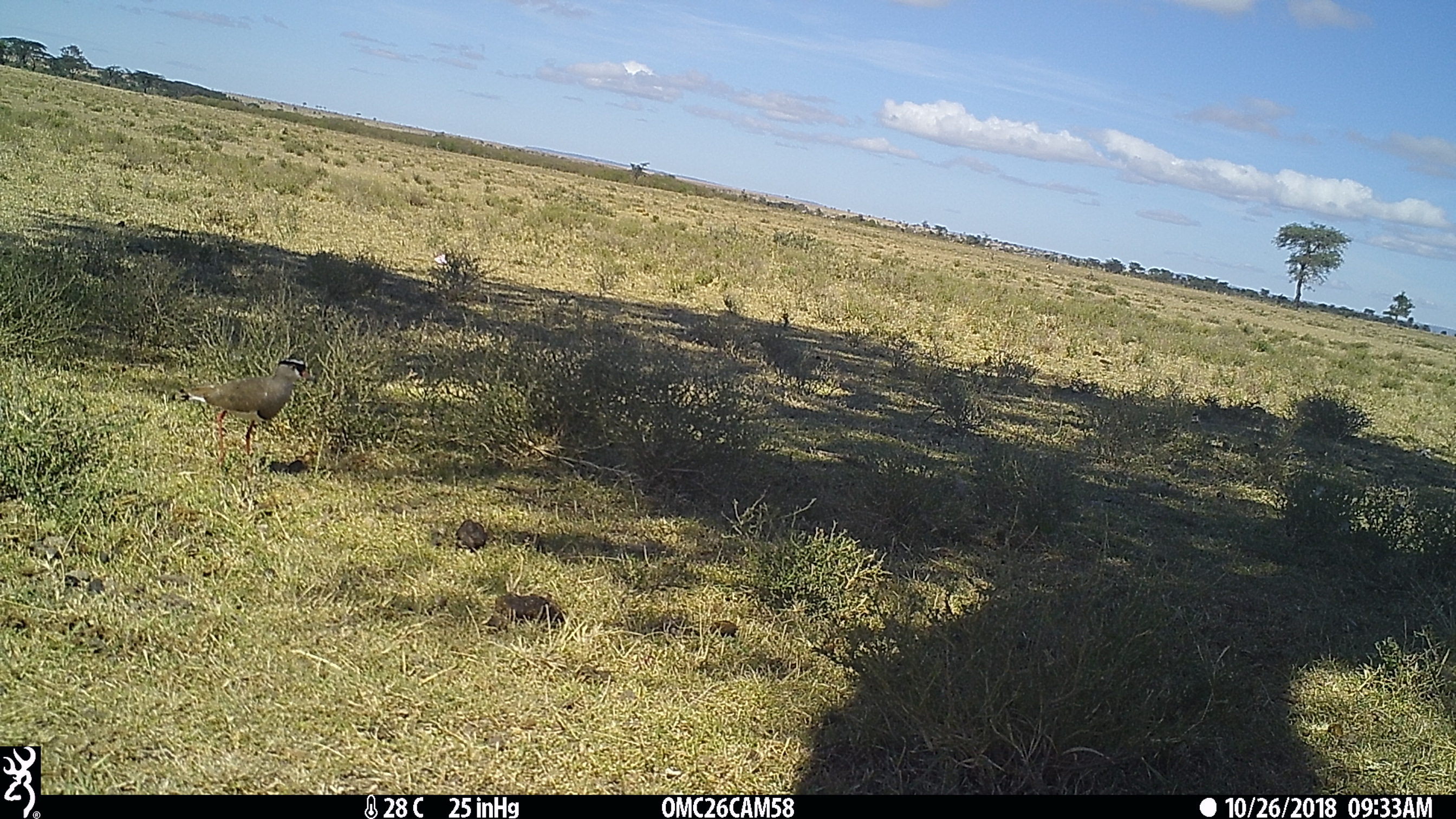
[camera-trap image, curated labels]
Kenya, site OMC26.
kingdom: Animalia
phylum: Chordata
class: Aves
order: Charadriiformes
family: Charadriidae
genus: Vanellus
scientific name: Vanellus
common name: lapwing